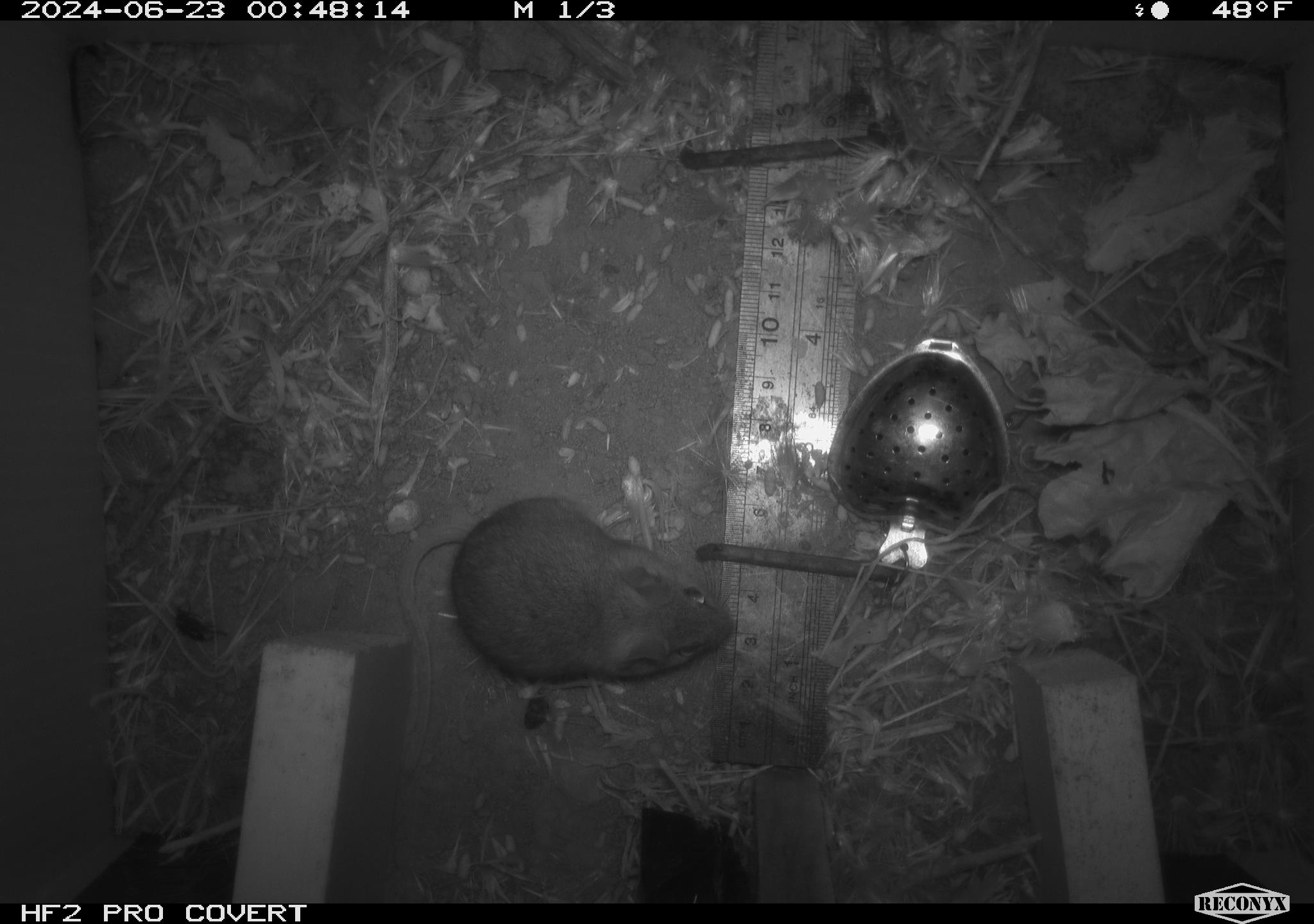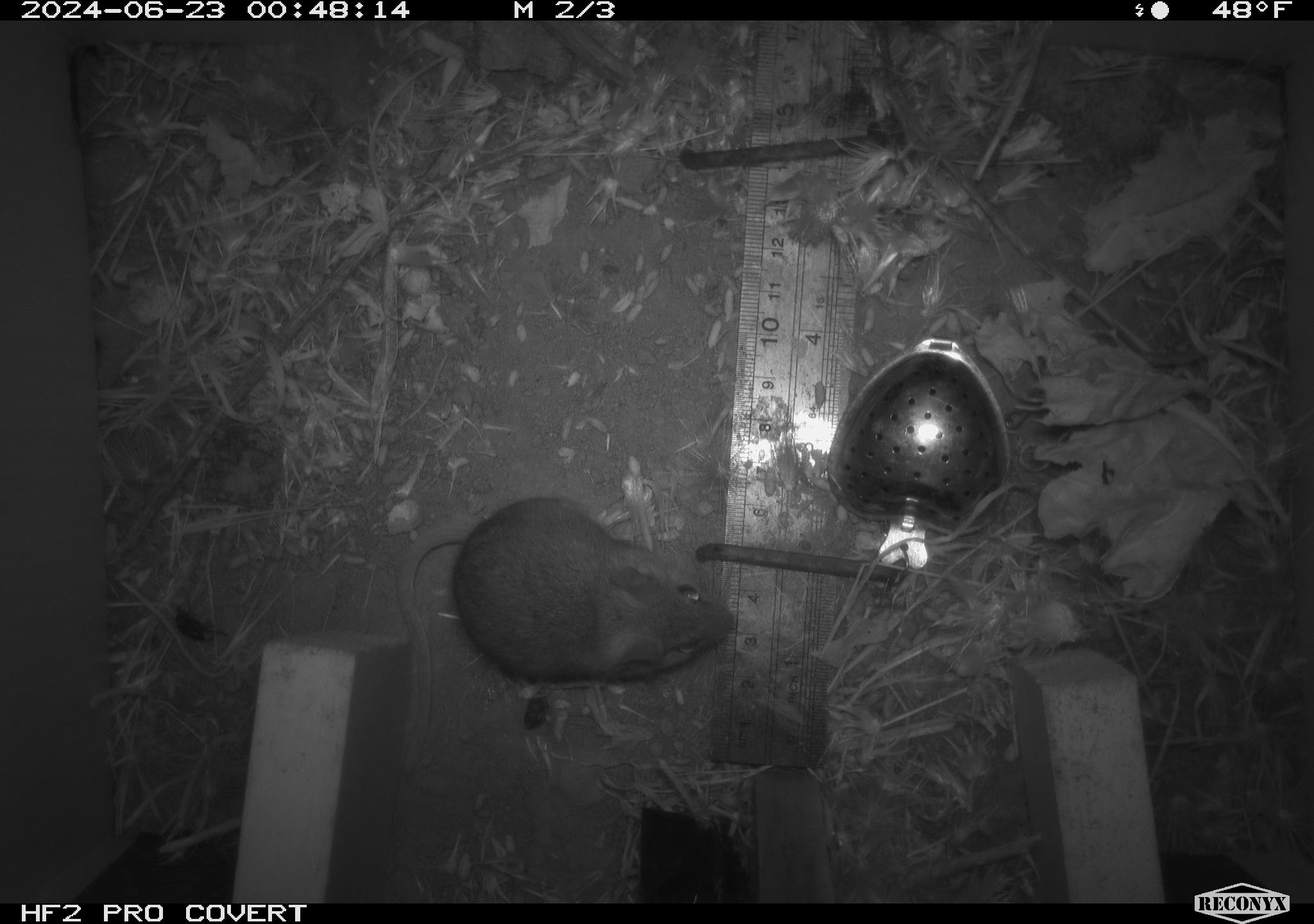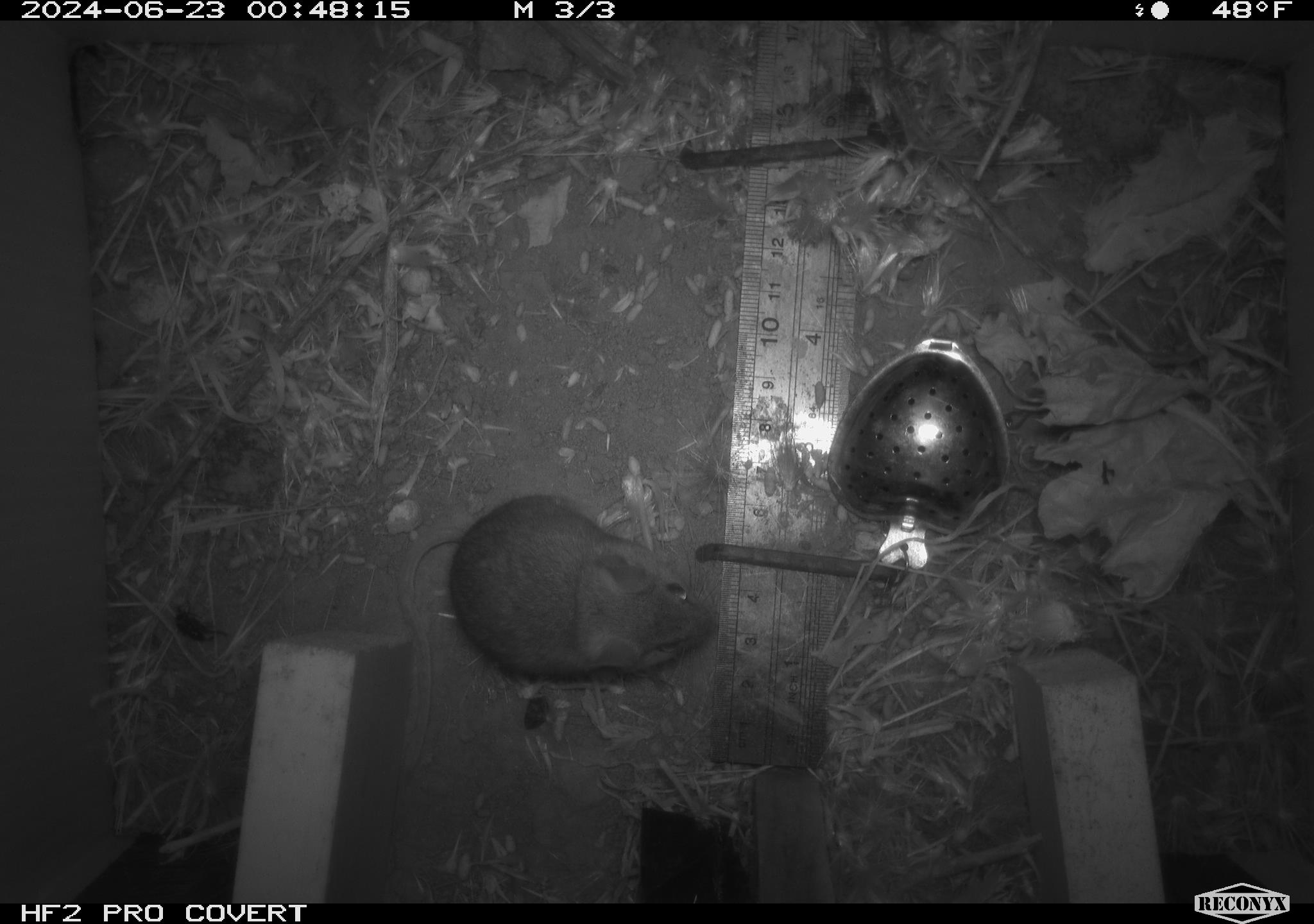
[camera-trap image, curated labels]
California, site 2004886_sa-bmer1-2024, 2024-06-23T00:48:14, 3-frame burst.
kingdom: Animalia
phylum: Chordata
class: Mammalia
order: Rodentia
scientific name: Rodentia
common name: mouse species